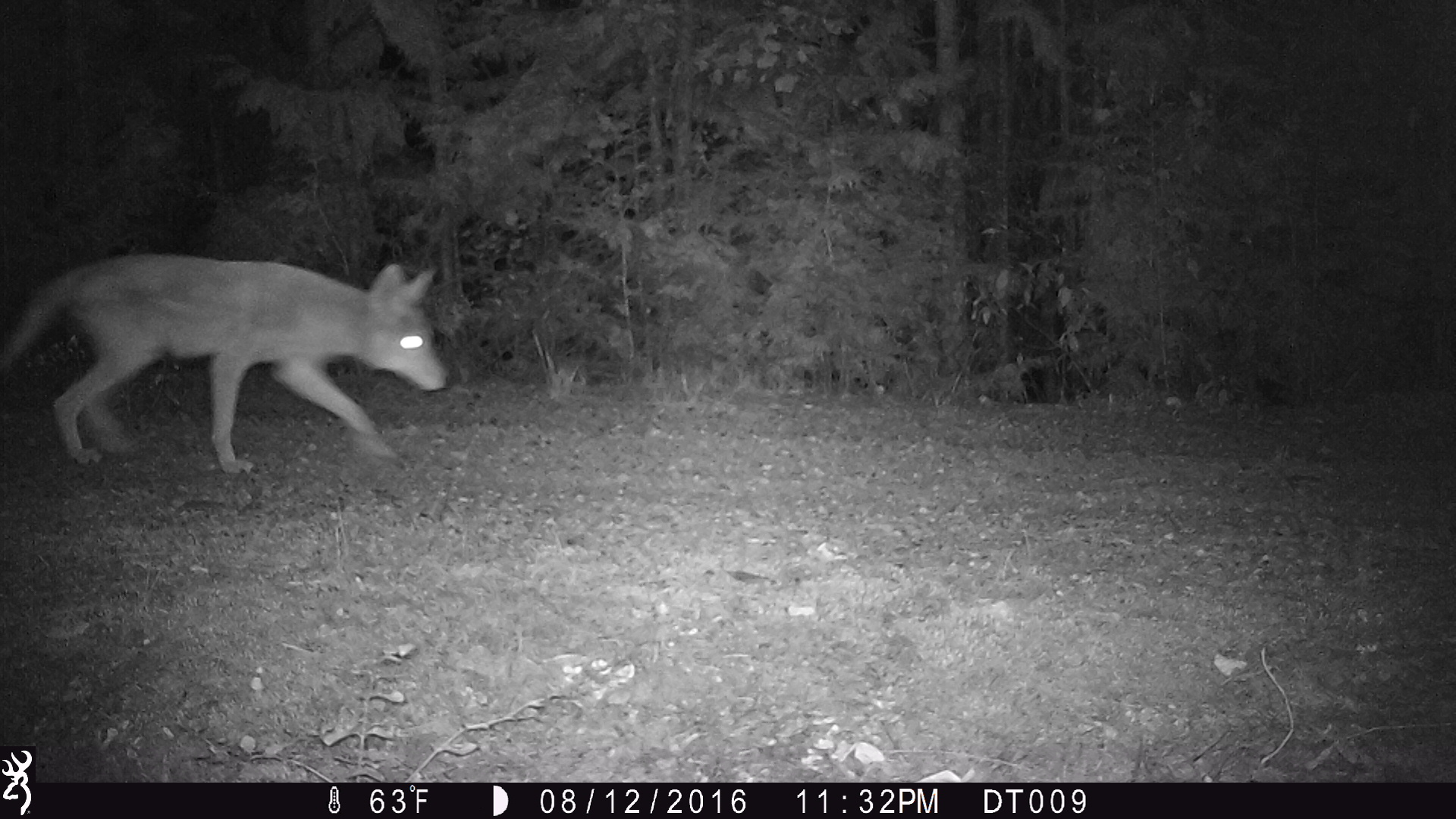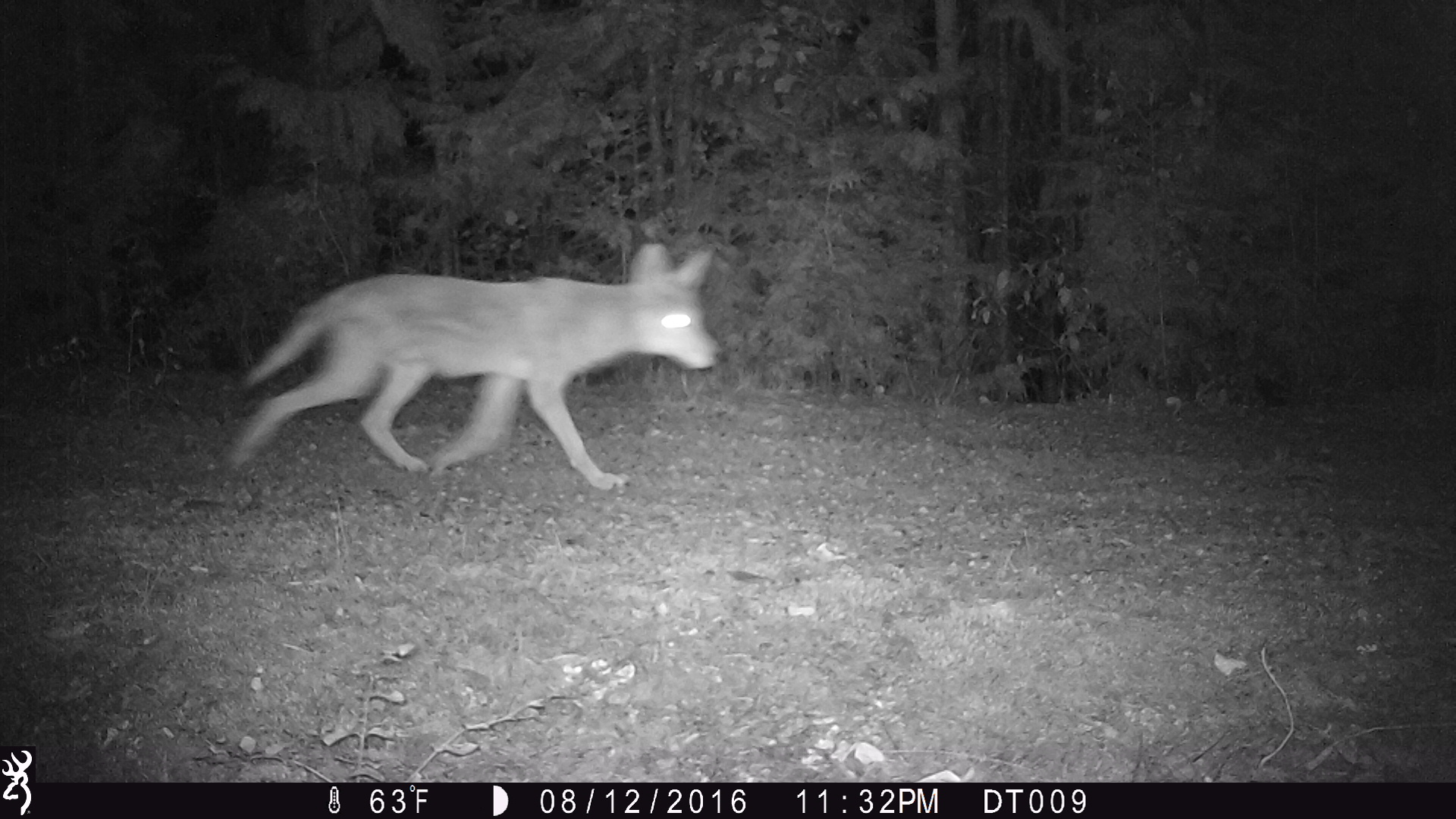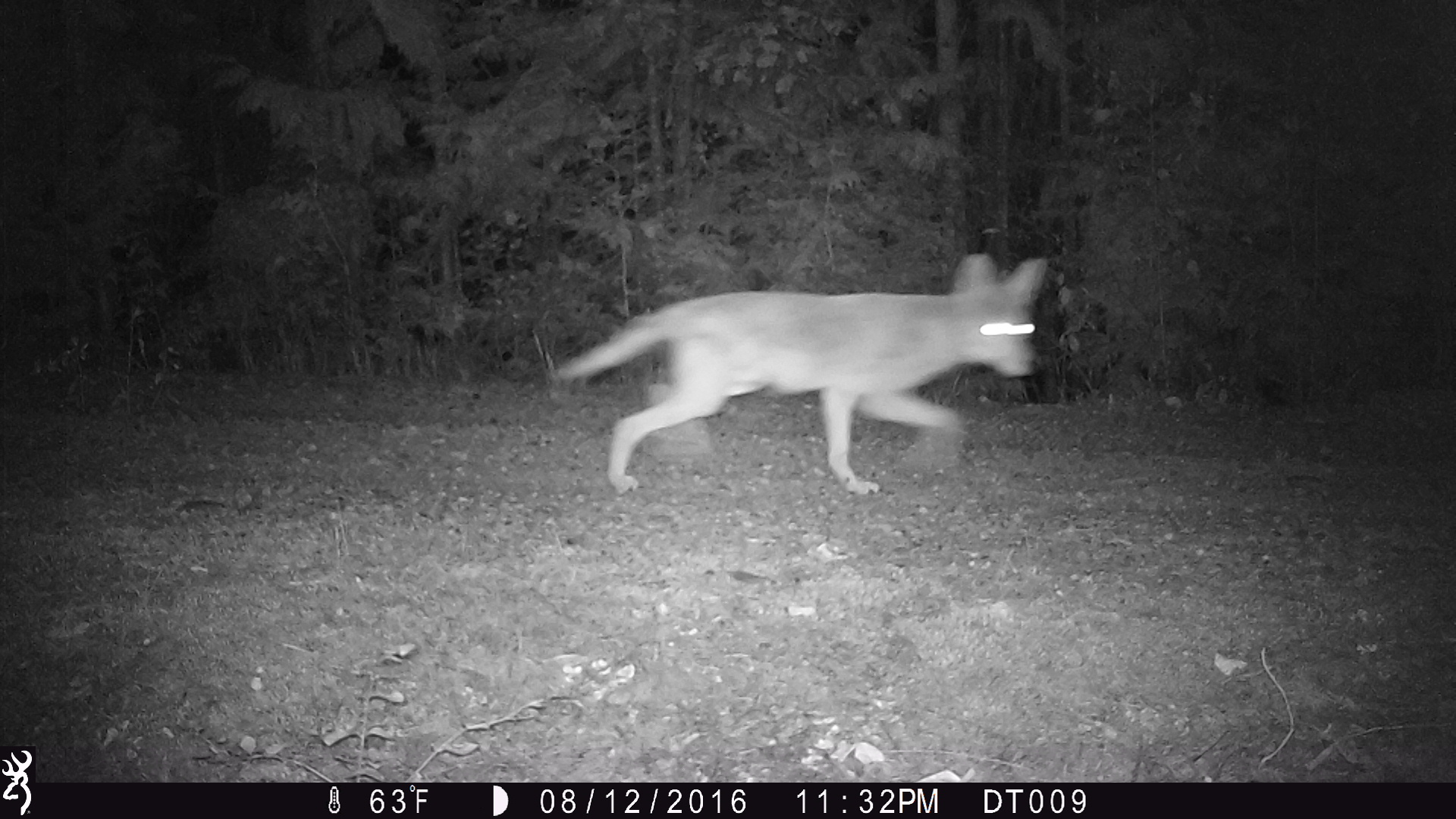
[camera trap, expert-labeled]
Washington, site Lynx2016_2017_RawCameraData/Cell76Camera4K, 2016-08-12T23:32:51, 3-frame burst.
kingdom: Animalia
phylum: Chordata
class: Mammalia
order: Carnivora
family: Canidae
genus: Canis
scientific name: Canis latrans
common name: coyote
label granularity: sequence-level